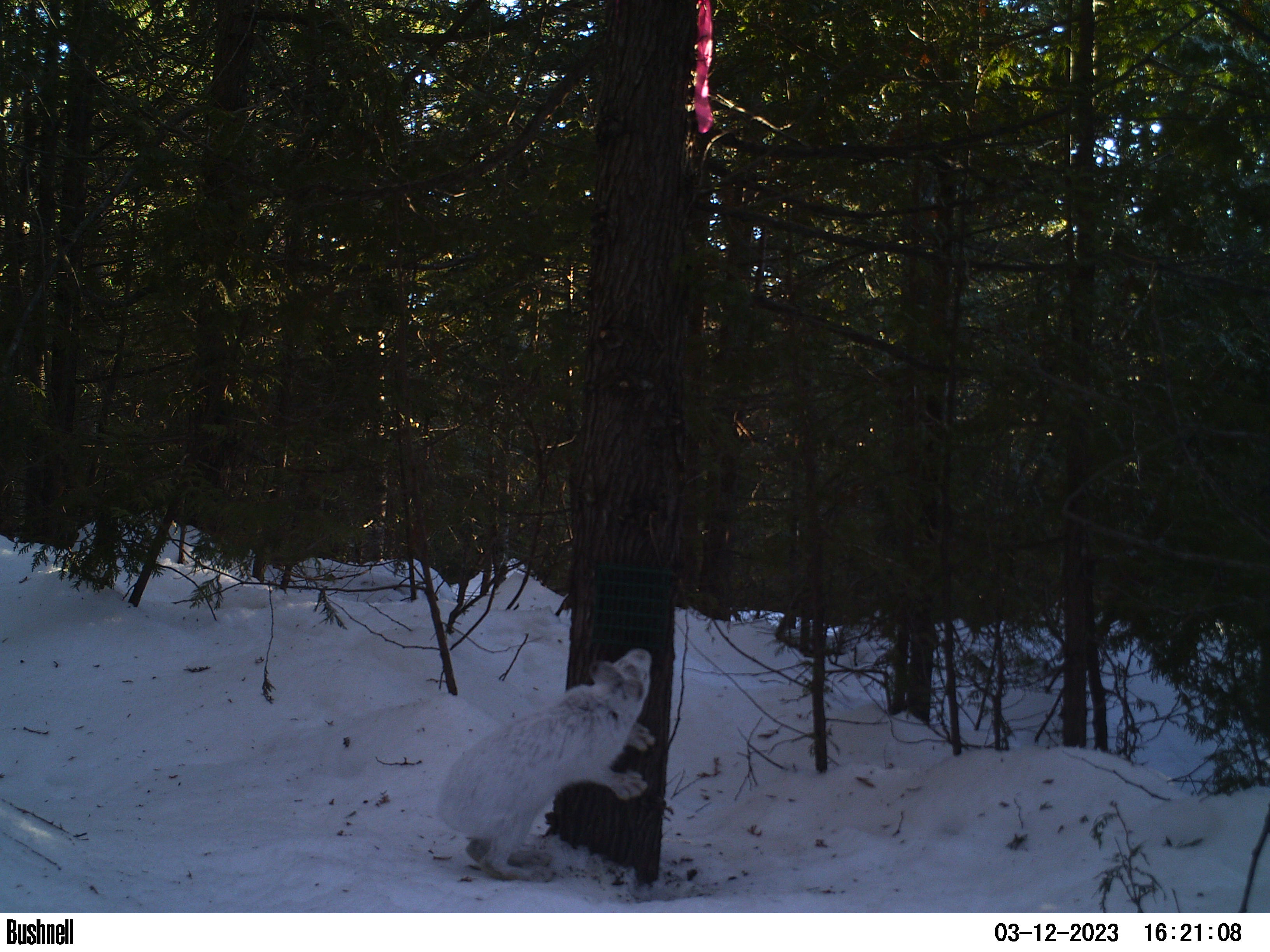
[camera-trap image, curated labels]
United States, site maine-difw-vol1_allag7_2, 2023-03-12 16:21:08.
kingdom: Animalia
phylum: Chordata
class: Mammalia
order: Lagomorpha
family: Leporidae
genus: Lepus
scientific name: Lepus americanus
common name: snowshoe hare